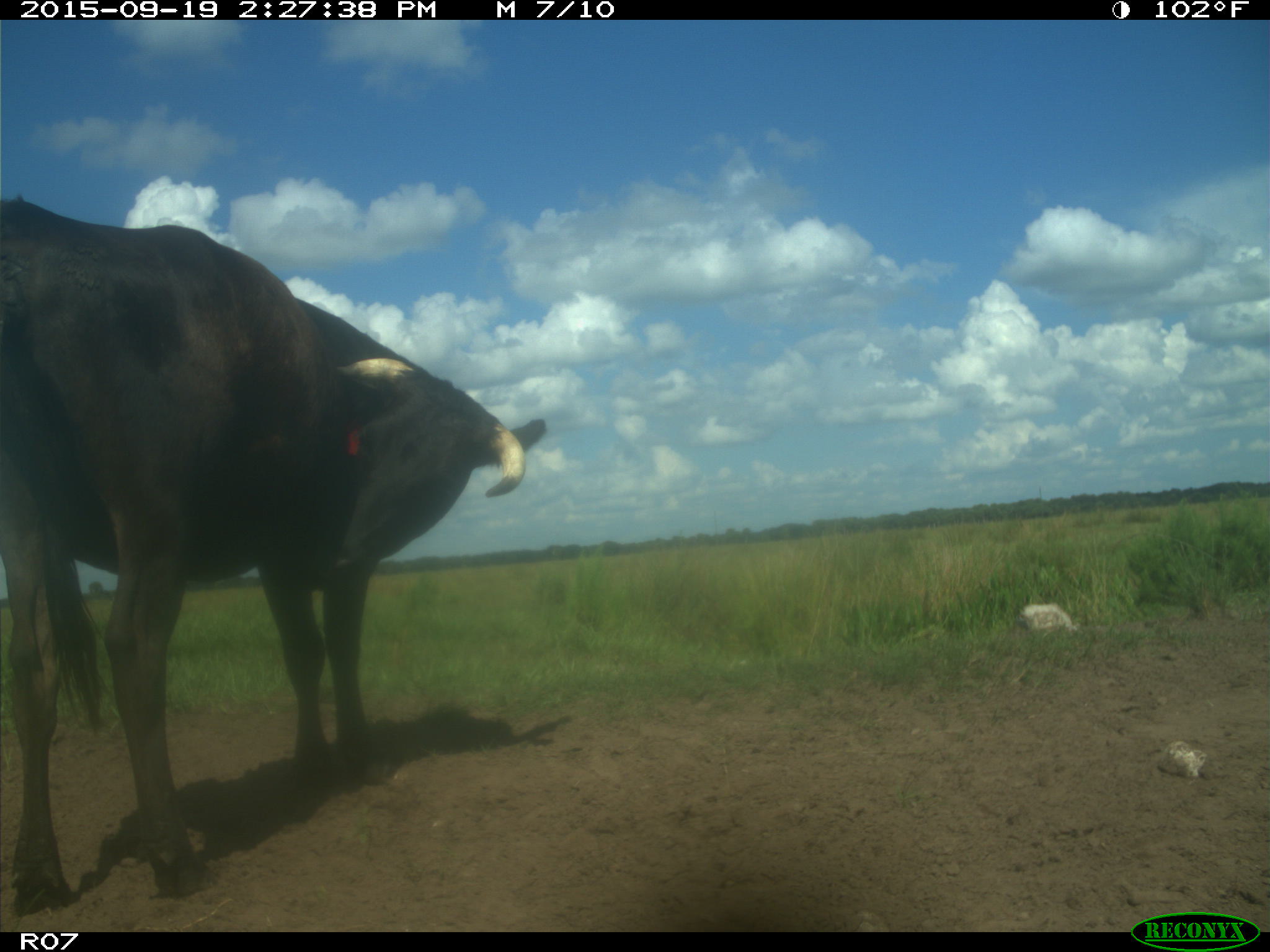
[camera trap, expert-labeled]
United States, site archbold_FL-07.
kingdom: Animalia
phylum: Chordata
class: Mammalia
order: Artiodactyla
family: Bovidae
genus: Bos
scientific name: Bos taurus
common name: domestic cow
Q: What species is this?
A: Bos taurus (domestic cow).